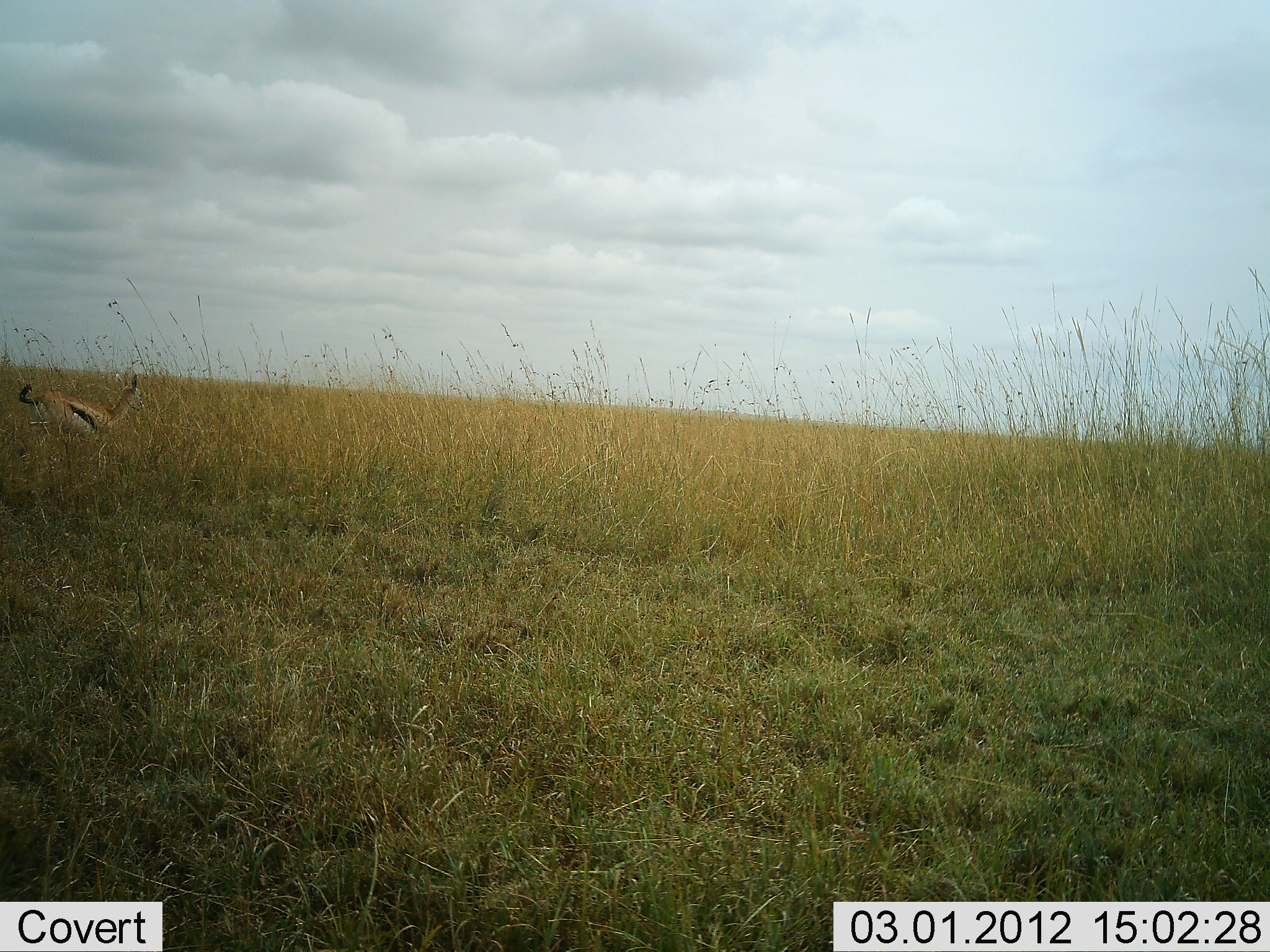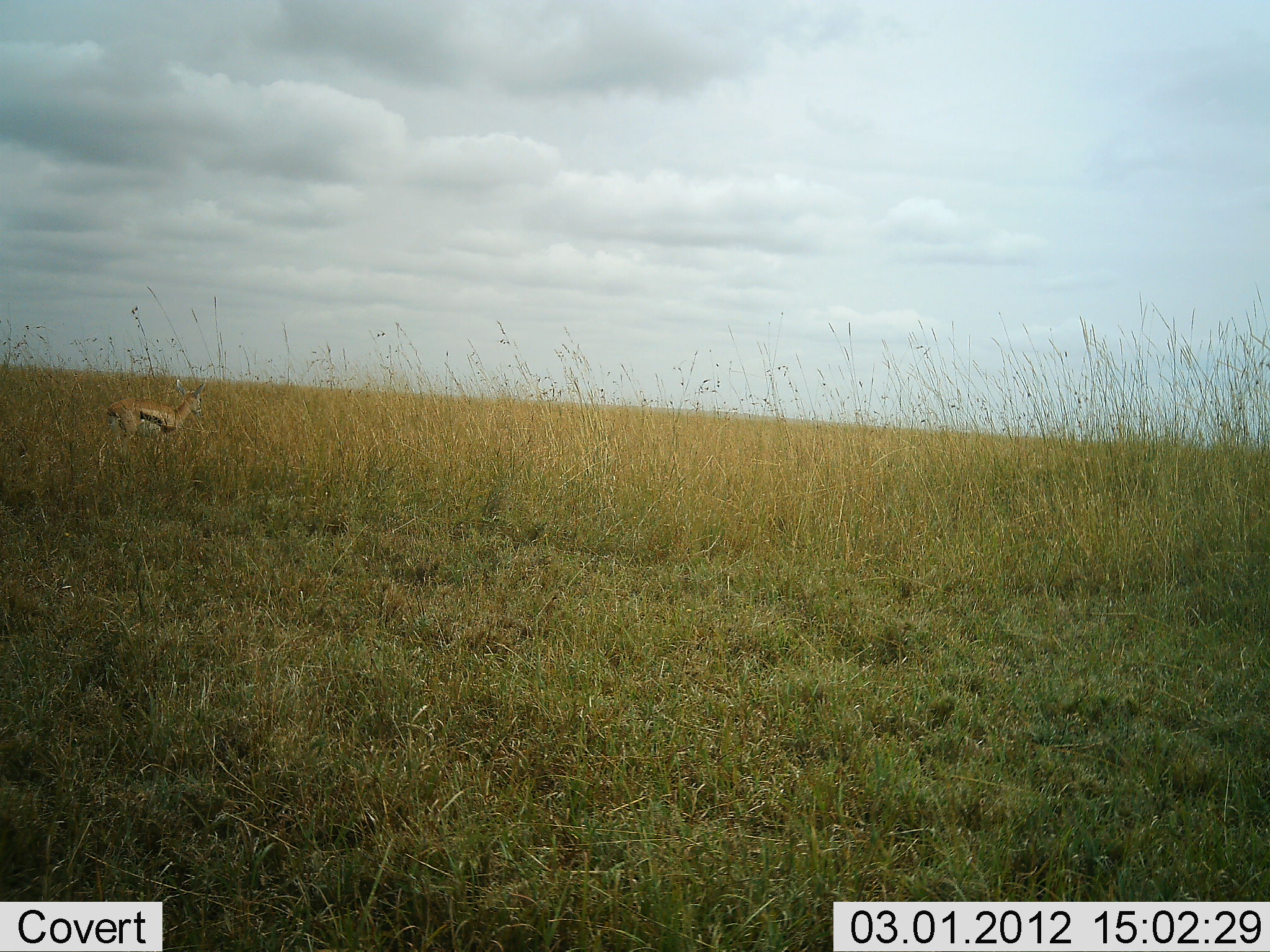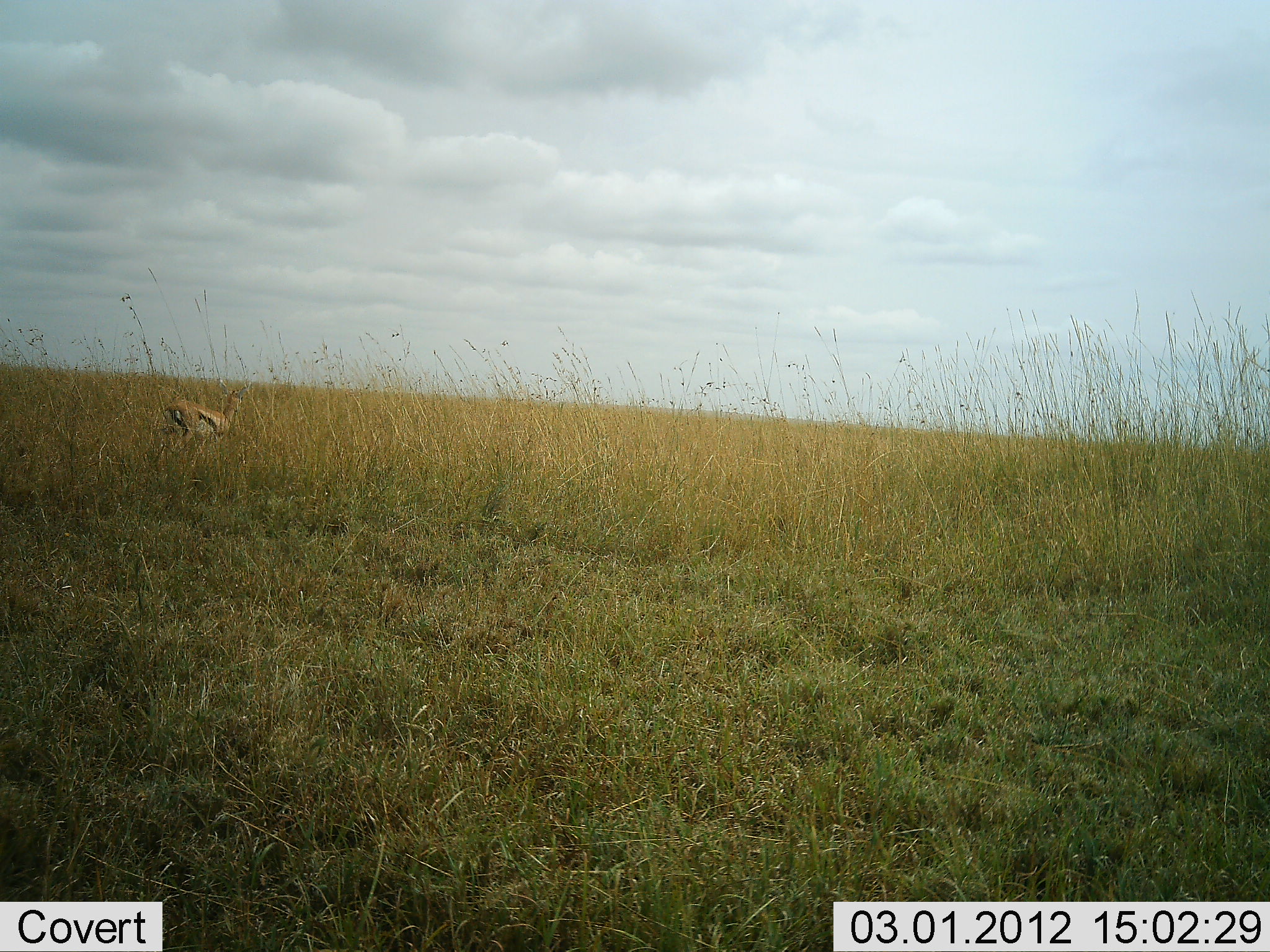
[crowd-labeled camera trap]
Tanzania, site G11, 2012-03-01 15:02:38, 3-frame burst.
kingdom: Animalia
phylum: Chordata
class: Mammalia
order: Artiodactyla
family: Bovidae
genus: Eudorcas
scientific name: Eudorcas thomsonii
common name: thomson's gazelle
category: gazellethomsons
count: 1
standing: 11%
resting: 0%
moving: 95%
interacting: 0%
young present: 0%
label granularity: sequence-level